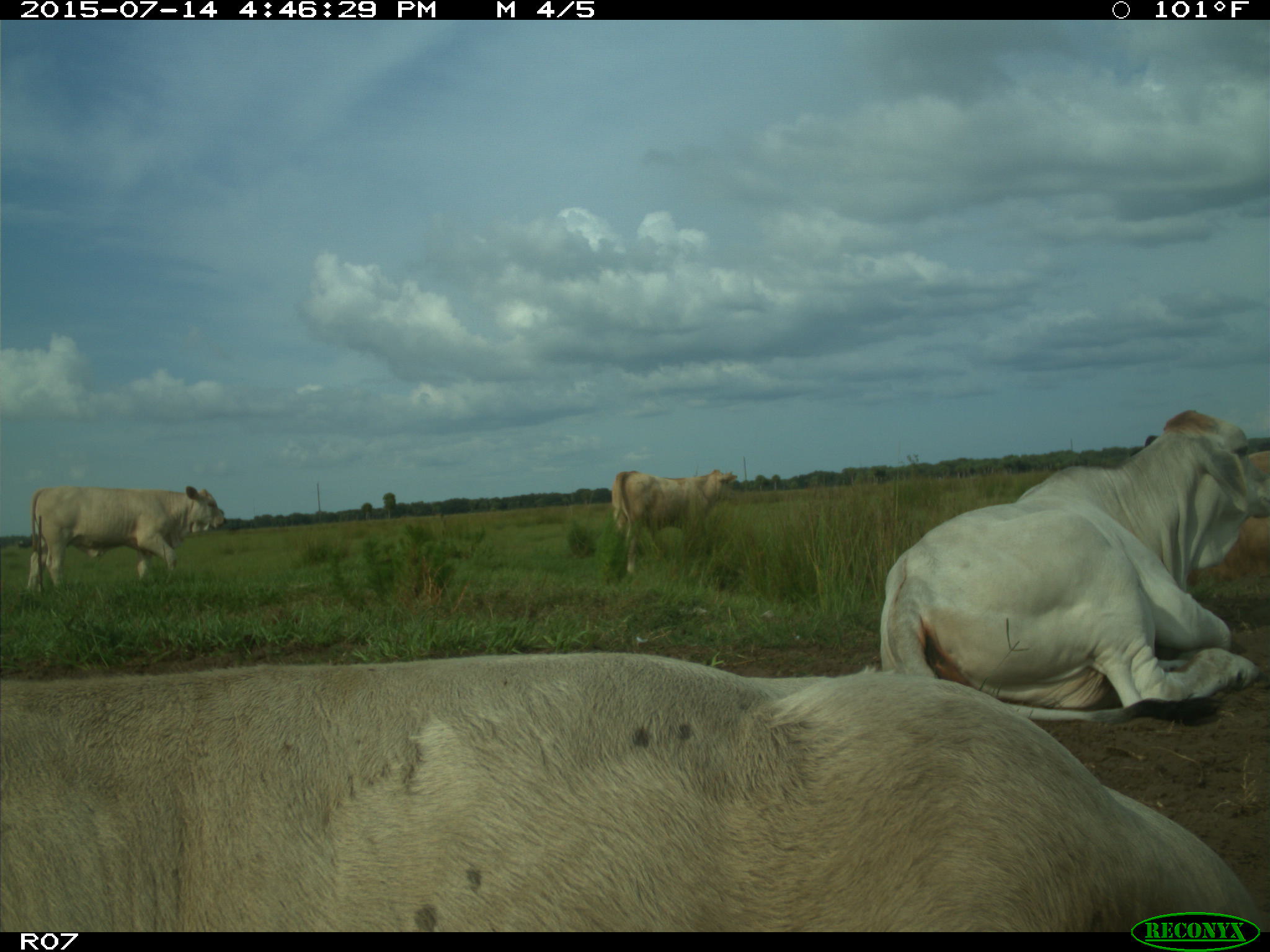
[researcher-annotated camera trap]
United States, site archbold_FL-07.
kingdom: Animalia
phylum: Chordata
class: Mammalia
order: Artiodactyla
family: Bovidae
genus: Bos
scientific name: Bos taurus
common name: domestic cow